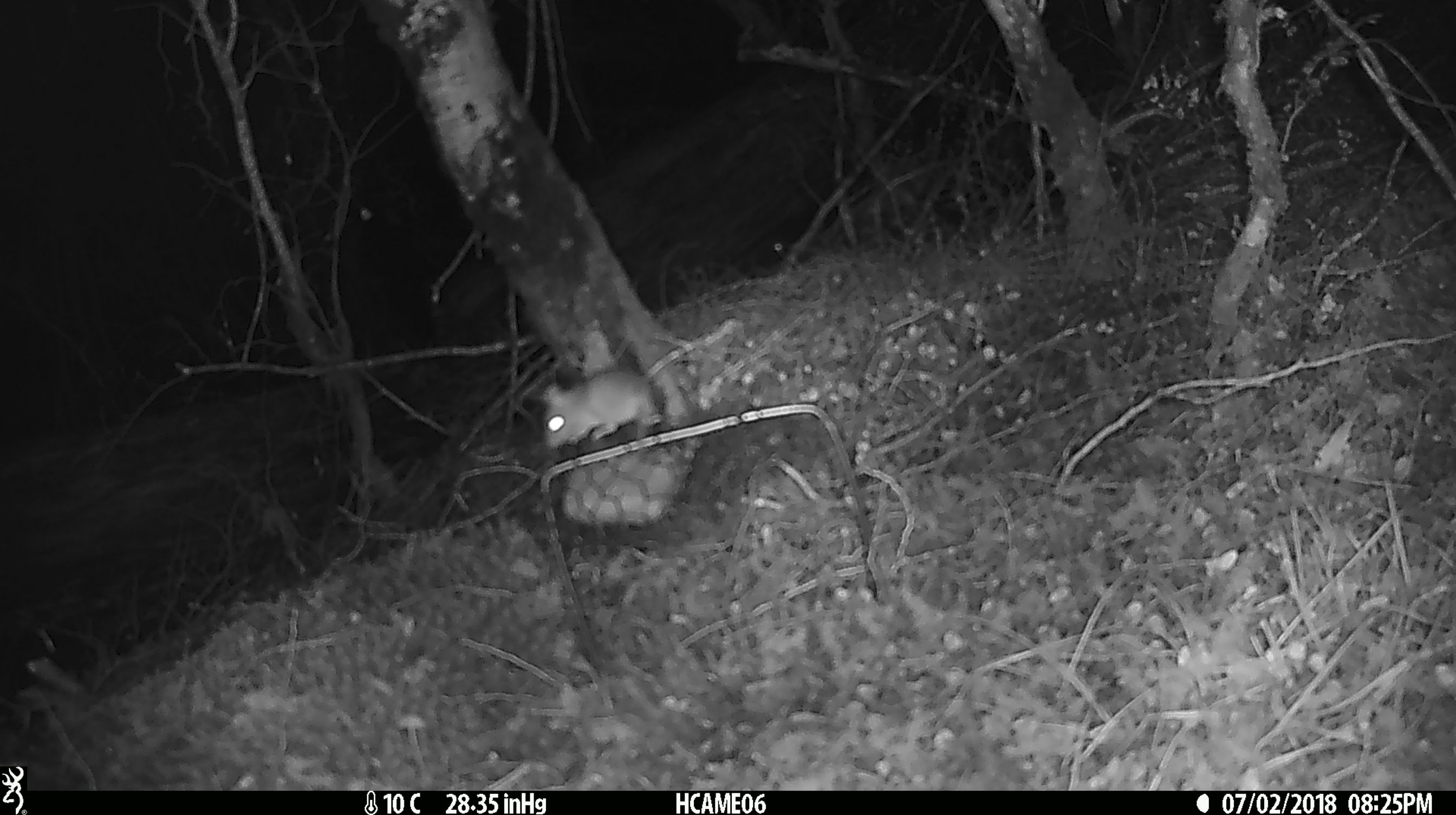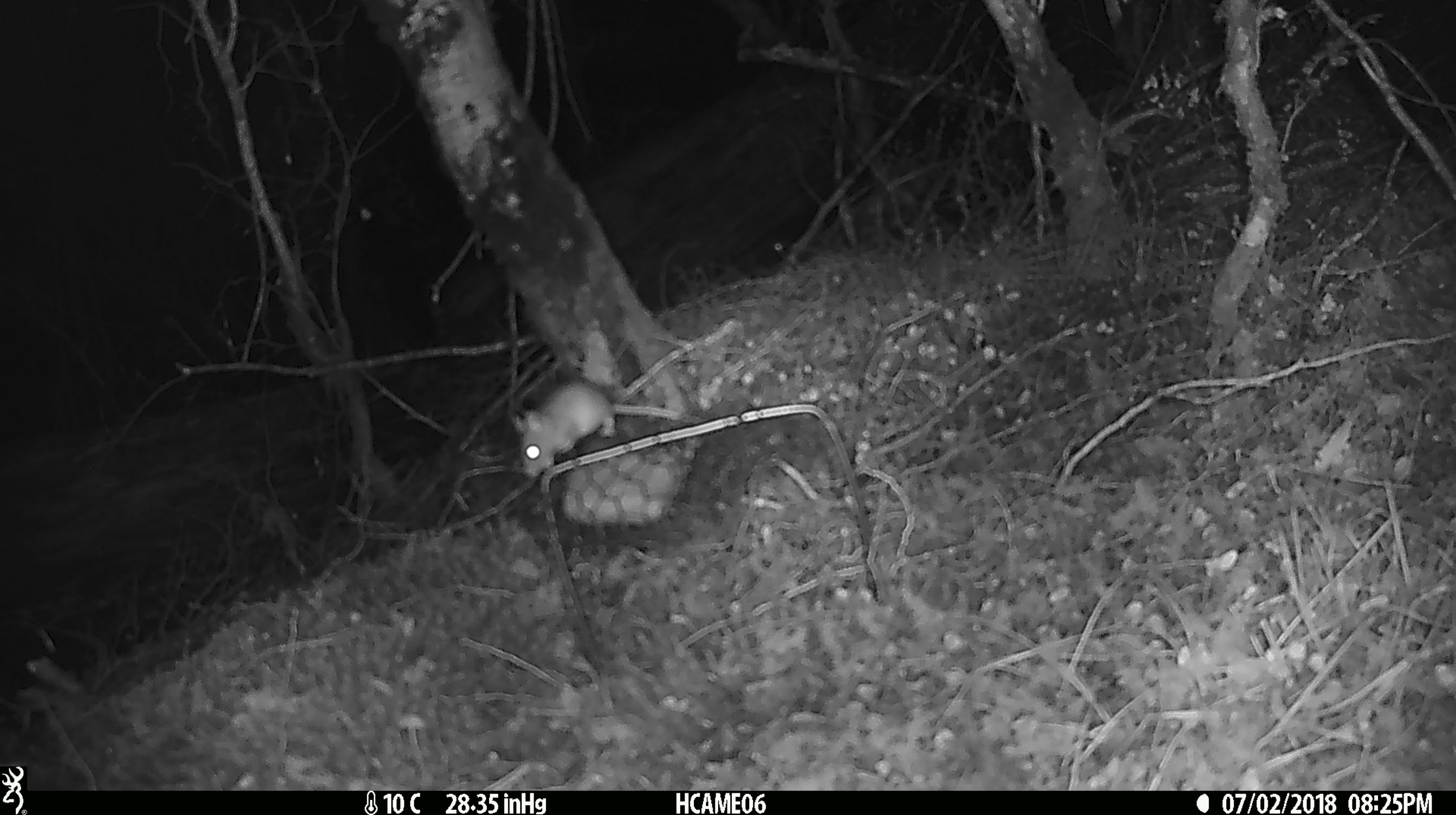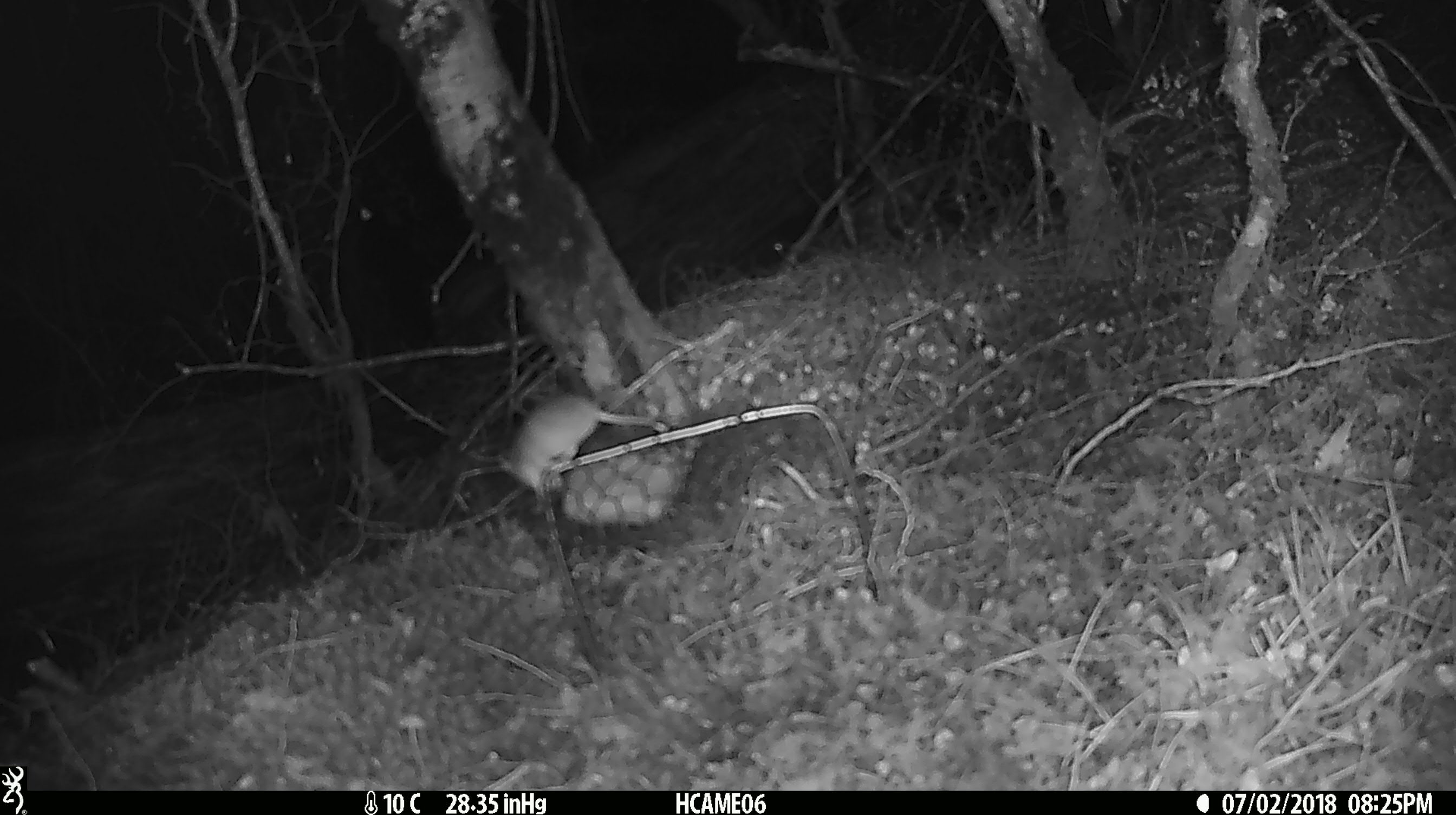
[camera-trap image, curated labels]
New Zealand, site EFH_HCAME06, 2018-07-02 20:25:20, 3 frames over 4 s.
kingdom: Animalia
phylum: Chordata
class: Mammalia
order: Rodentia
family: Muridae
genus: Mus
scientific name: Mus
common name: mouse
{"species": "mouse (Mus)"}